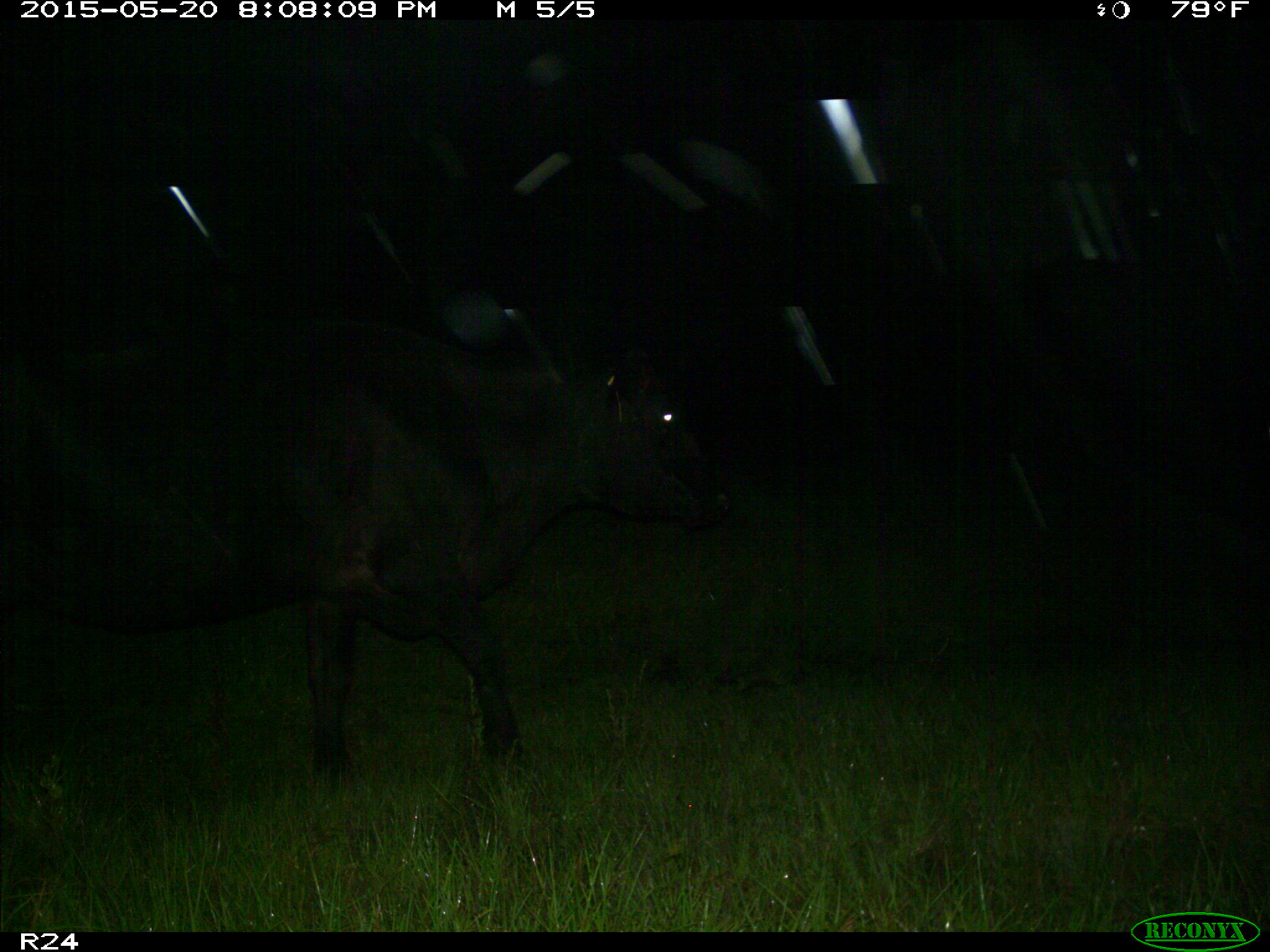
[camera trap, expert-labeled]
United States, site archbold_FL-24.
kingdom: Animalia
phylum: Chordata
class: Mammalia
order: Artiodactyla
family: Bovidae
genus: Bos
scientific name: Bos taurus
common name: domestic cow